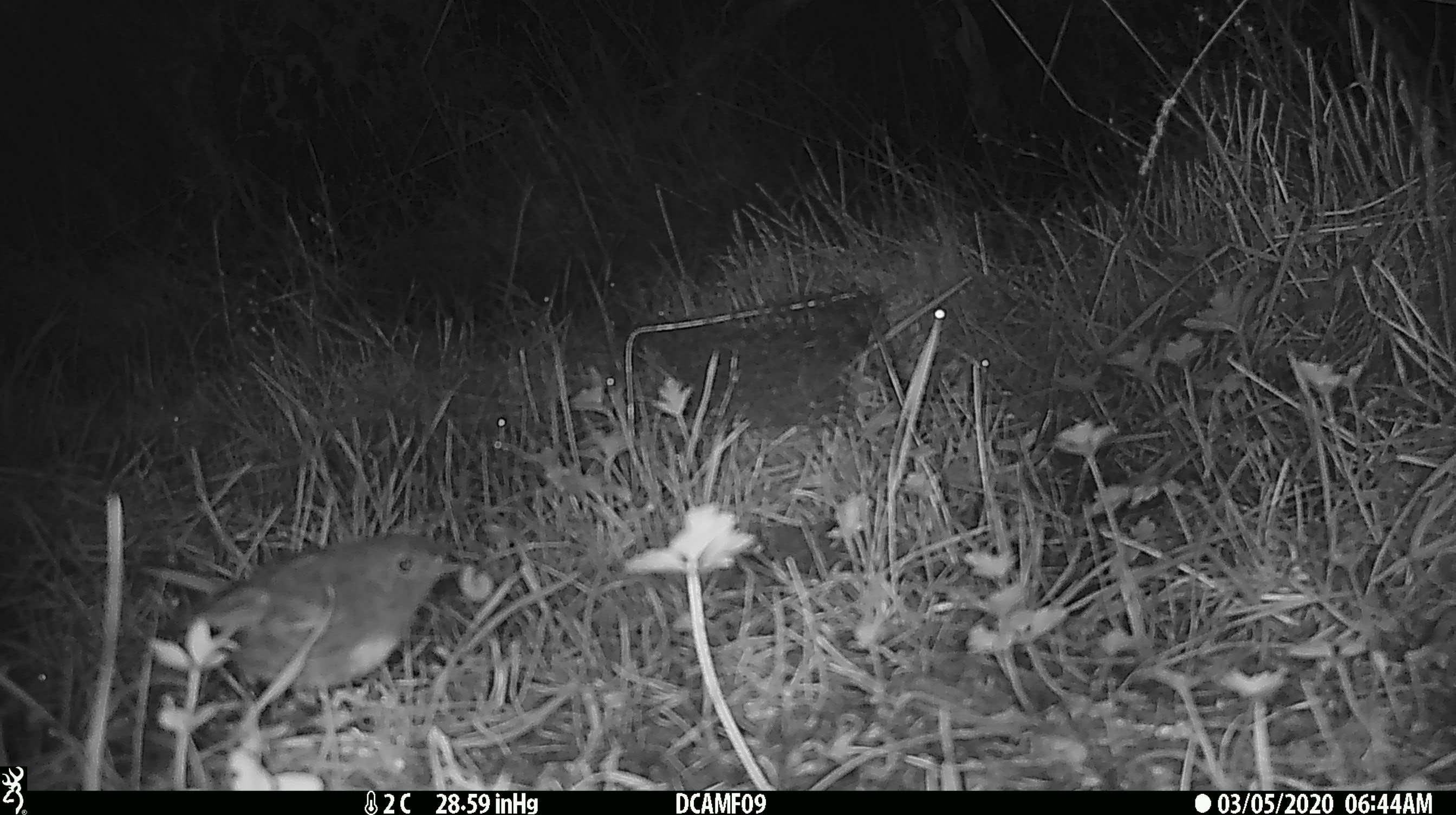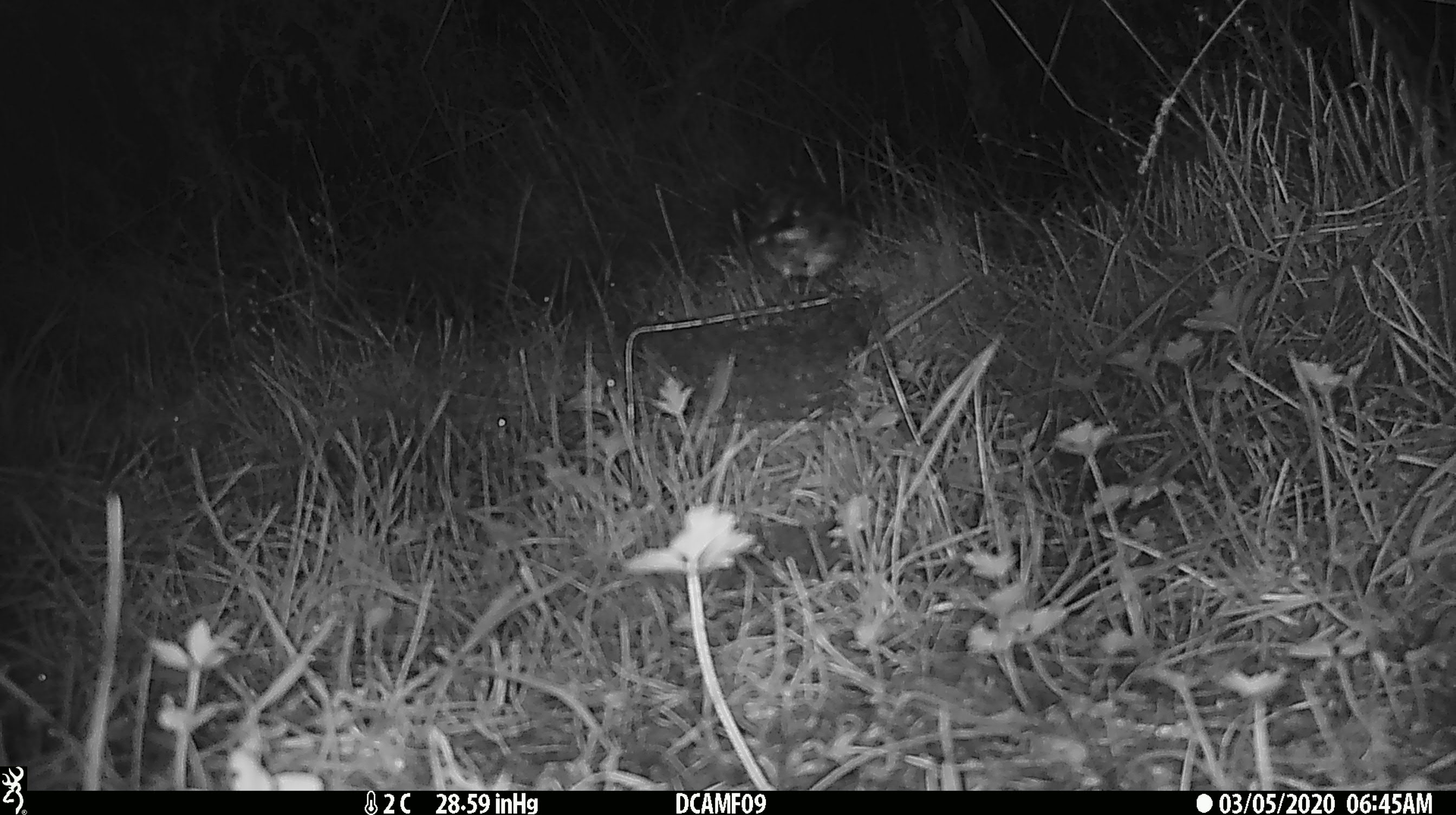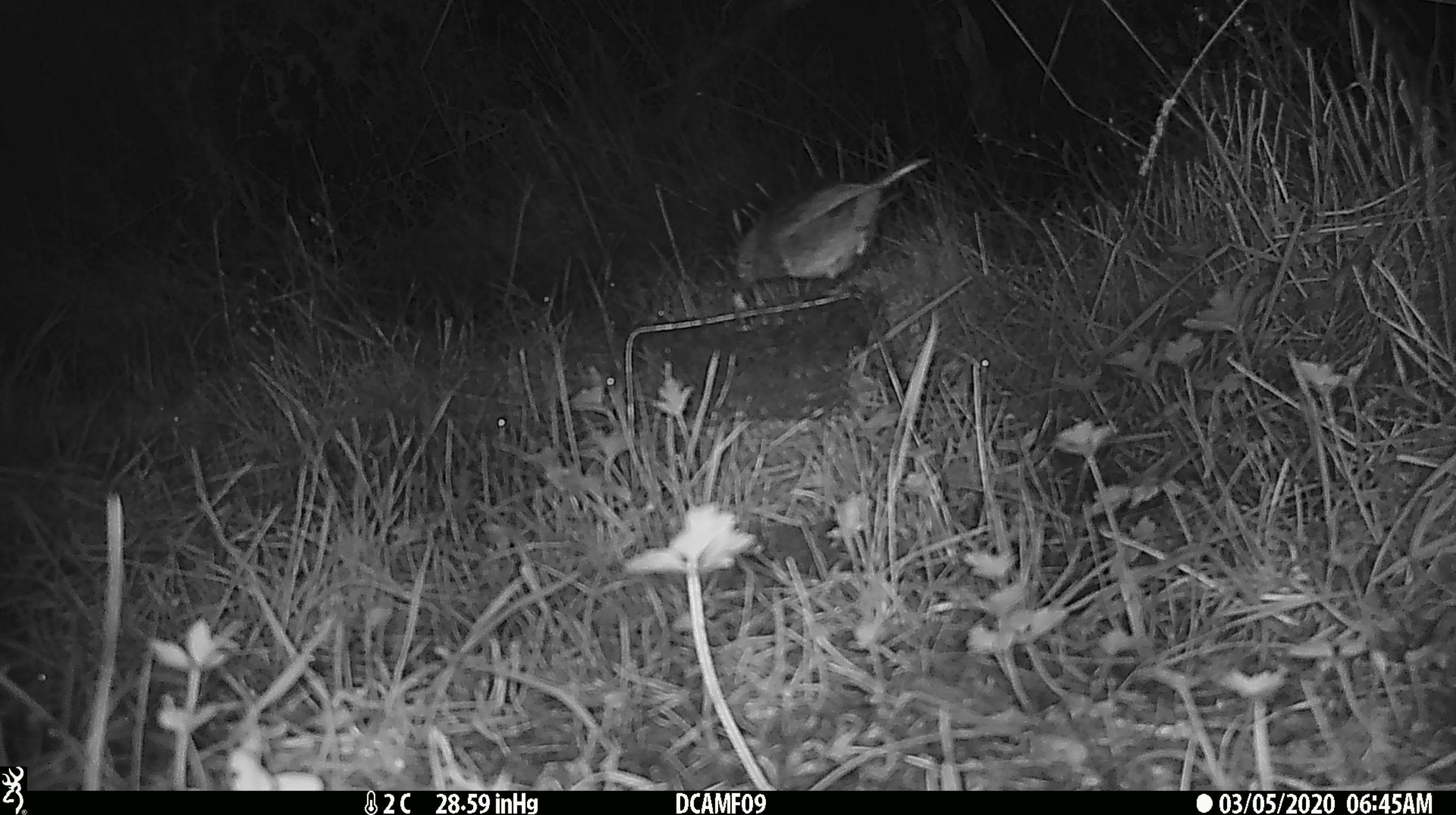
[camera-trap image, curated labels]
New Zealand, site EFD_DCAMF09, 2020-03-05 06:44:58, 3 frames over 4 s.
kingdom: Animalia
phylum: Chordata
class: Aves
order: Passeriformes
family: Petroicidae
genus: Petroica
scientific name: Petroica australis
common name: new zealand robin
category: robin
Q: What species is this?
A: Robin (new zealand robin) (Petroica australis).